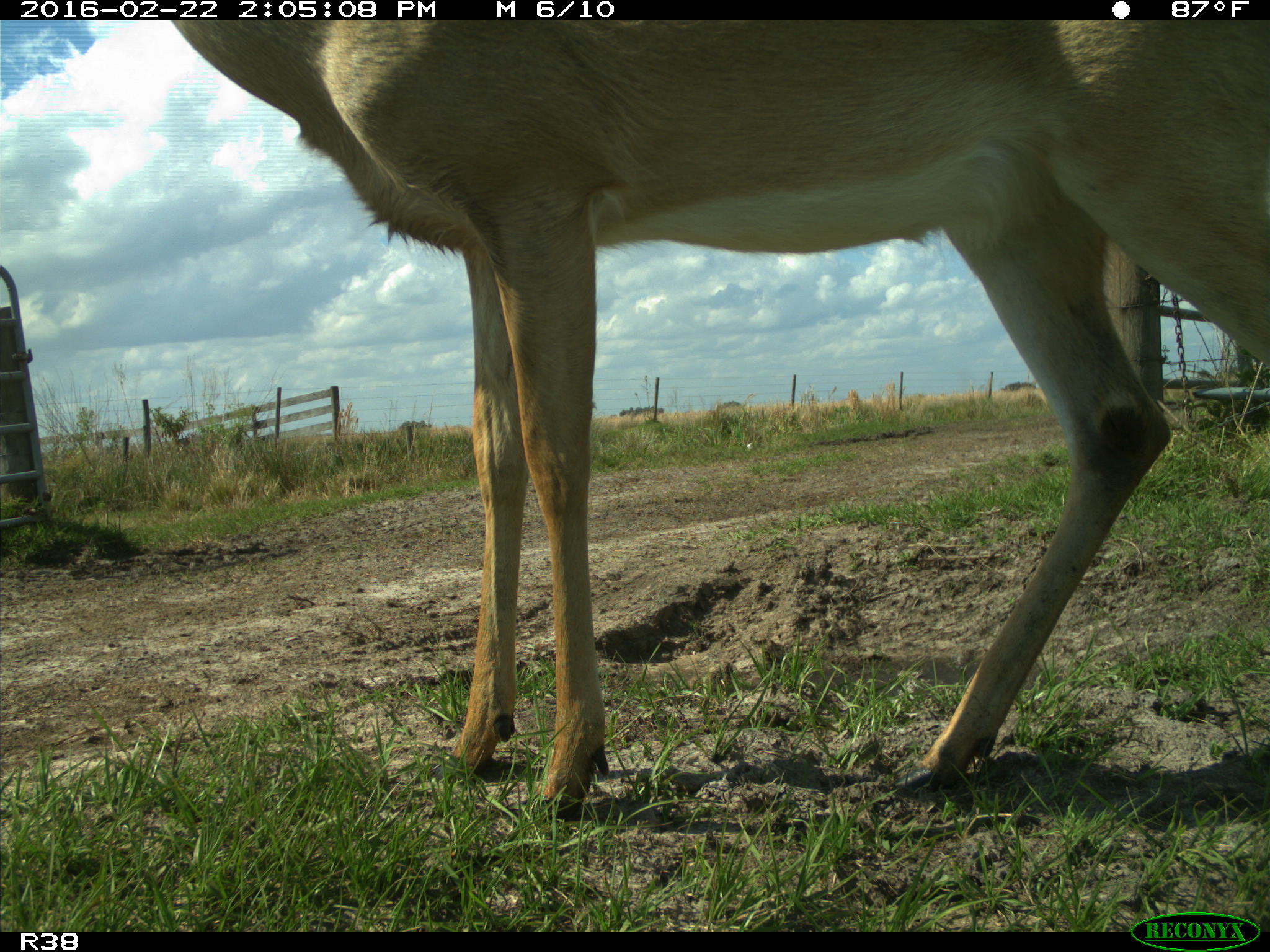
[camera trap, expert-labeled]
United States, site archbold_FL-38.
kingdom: Animalia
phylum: Chordata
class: Mammalia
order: Artiodactyla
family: Cervidae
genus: Odocoileus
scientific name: Odocoileus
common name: deer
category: unidentified deer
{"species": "unidentified deer (deer) (Odocoileus)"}